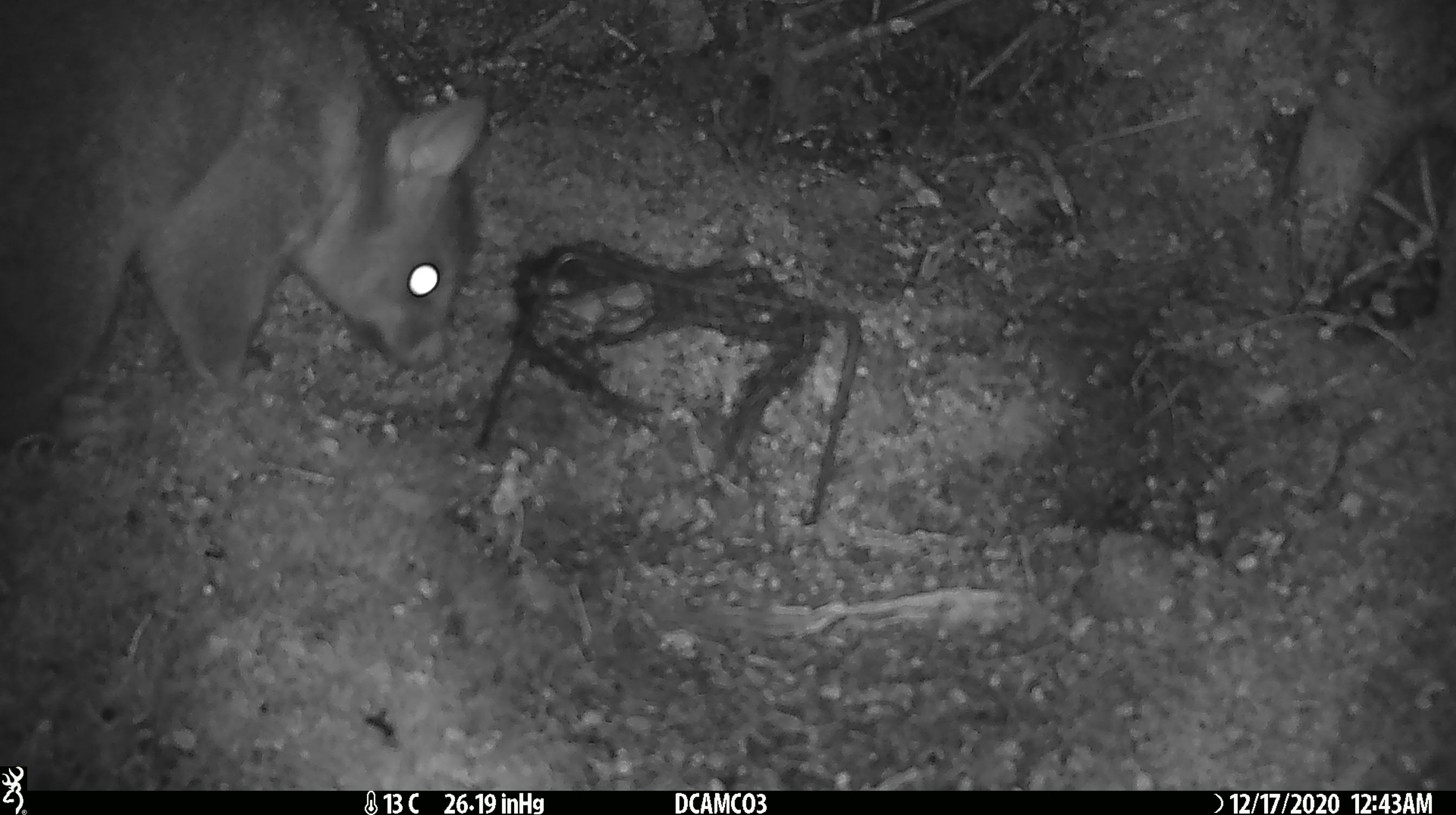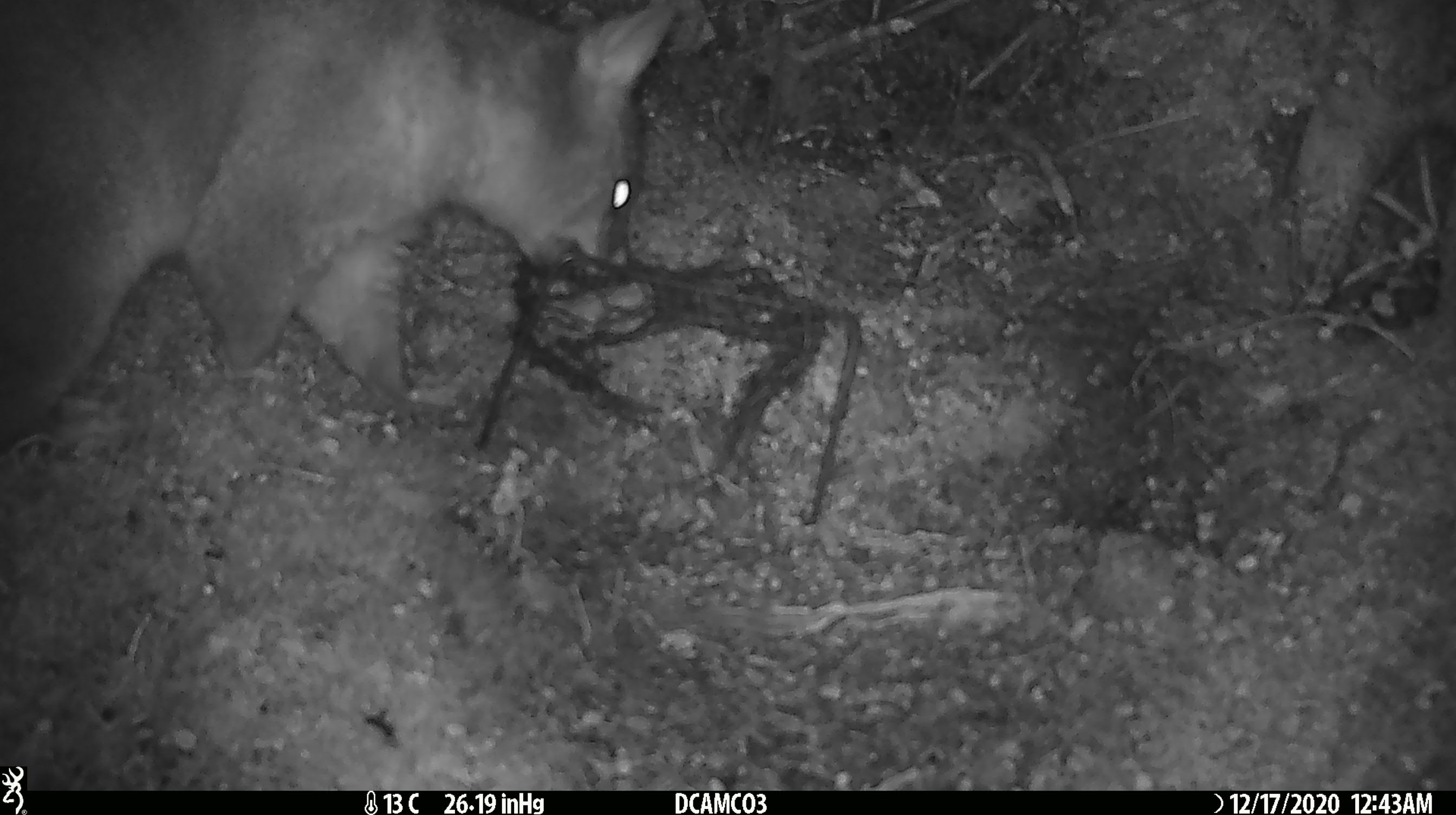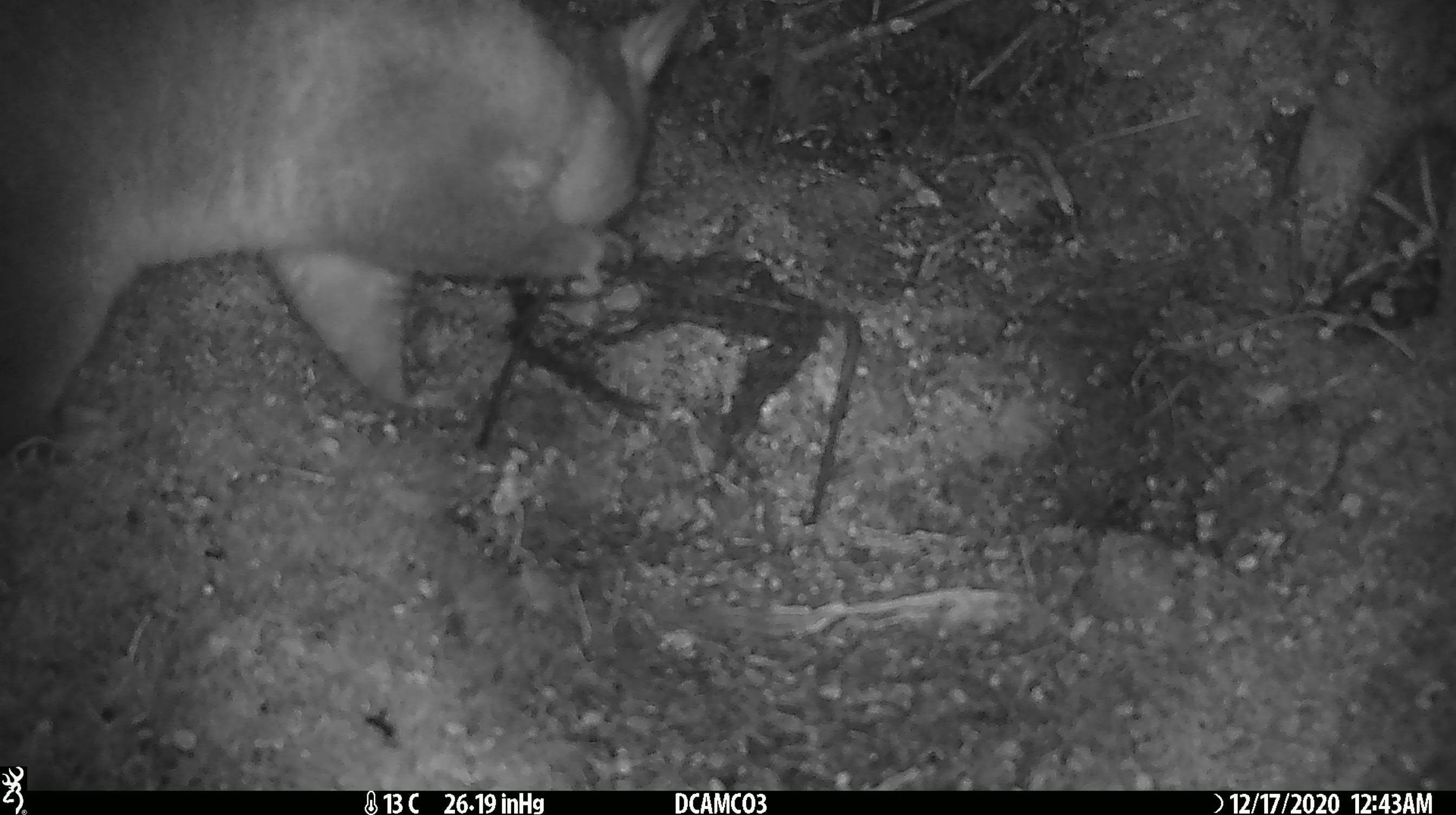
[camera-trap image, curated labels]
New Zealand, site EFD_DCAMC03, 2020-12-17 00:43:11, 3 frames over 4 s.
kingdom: Animalia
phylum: Chordata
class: Mammalia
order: Diprotodontia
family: Phalangeridae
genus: Trichosurus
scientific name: Trichosurus vulpecula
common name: common brushtail possum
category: possum